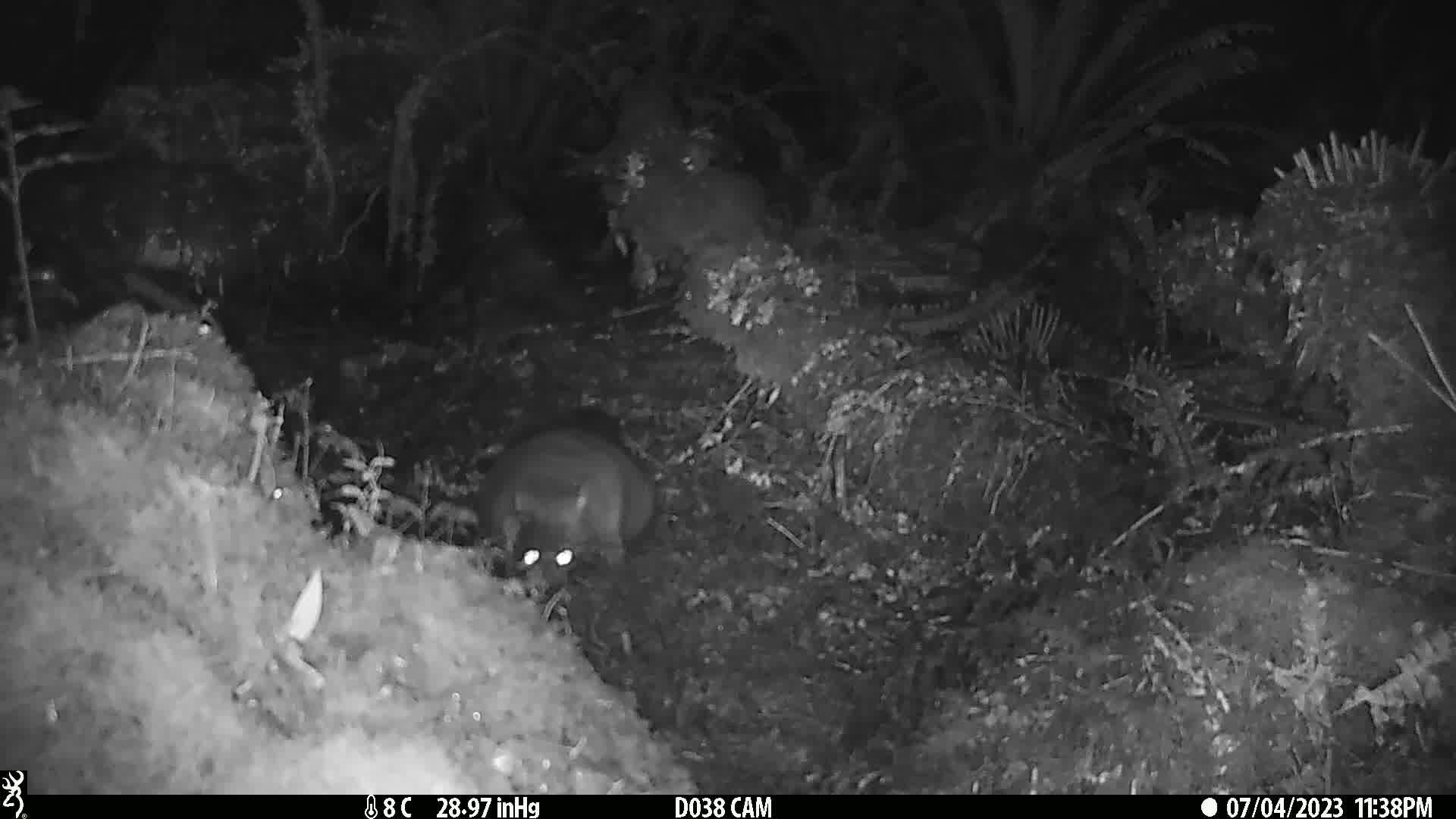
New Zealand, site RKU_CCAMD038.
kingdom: Animalia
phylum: Chordata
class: Mammalia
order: Diprotodontia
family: Phalangeridae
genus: Trichosurus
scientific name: Trichosurus vulpecula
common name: common brushtail possum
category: possum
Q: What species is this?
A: Possum (common brushtail possum) (Trichosurus vulpecula).